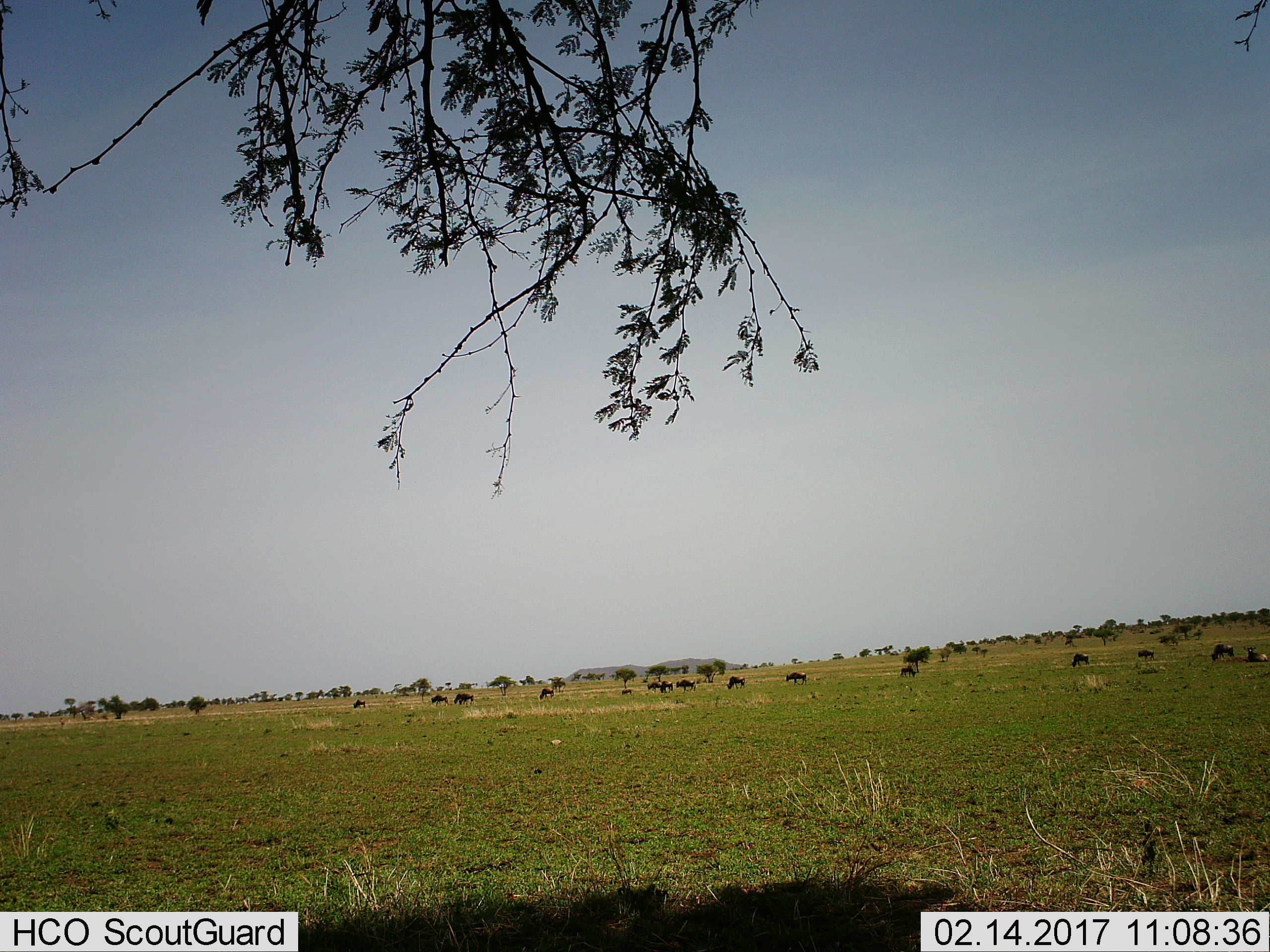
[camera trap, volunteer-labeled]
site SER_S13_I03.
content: unidentified animal